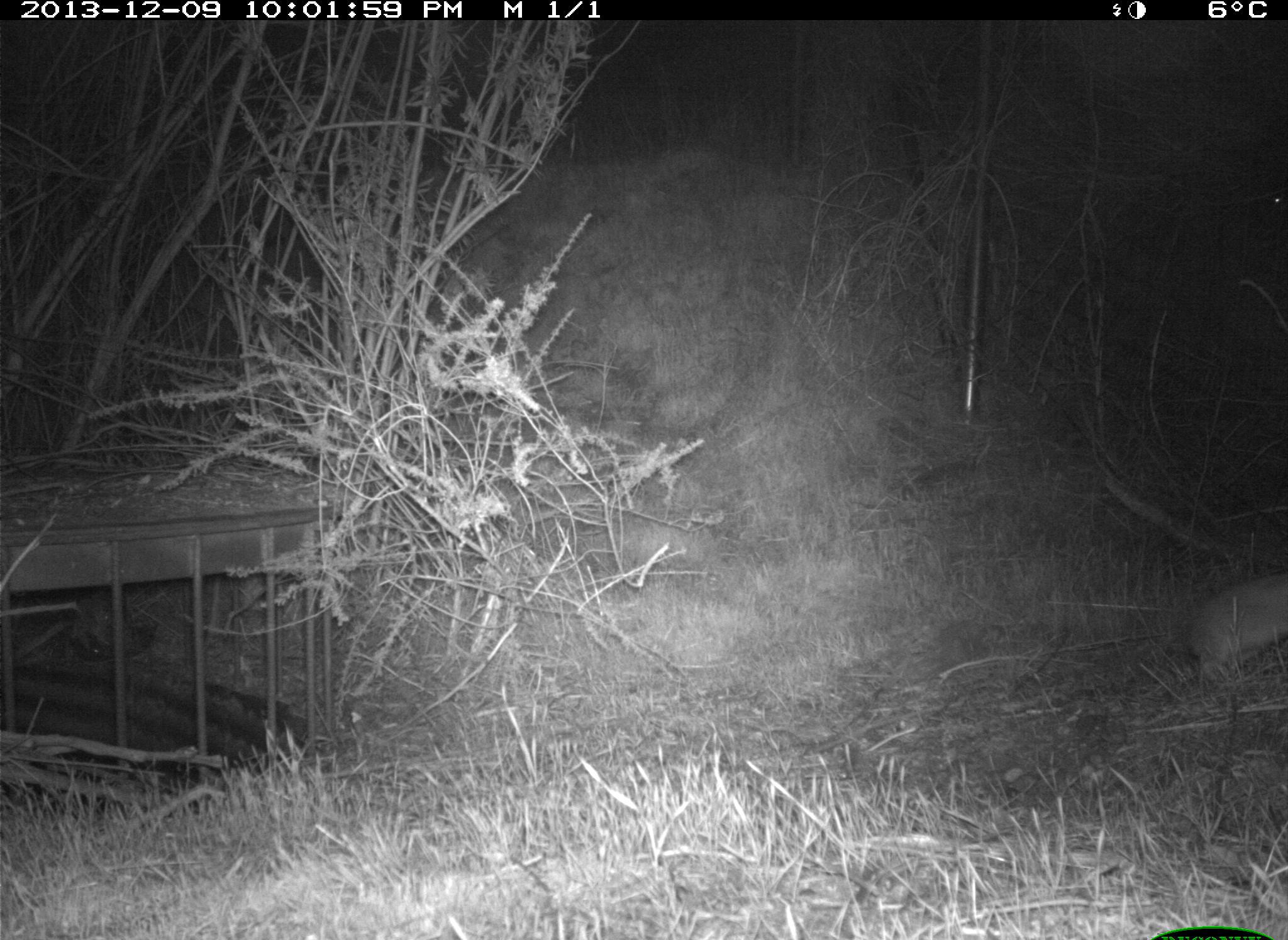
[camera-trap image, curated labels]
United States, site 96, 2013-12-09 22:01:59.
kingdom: Animalia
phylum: Chordata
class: Mammalia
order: Lagomorpha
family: Leporidae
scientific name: Leporidae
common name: rabbits and hares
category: rabbit